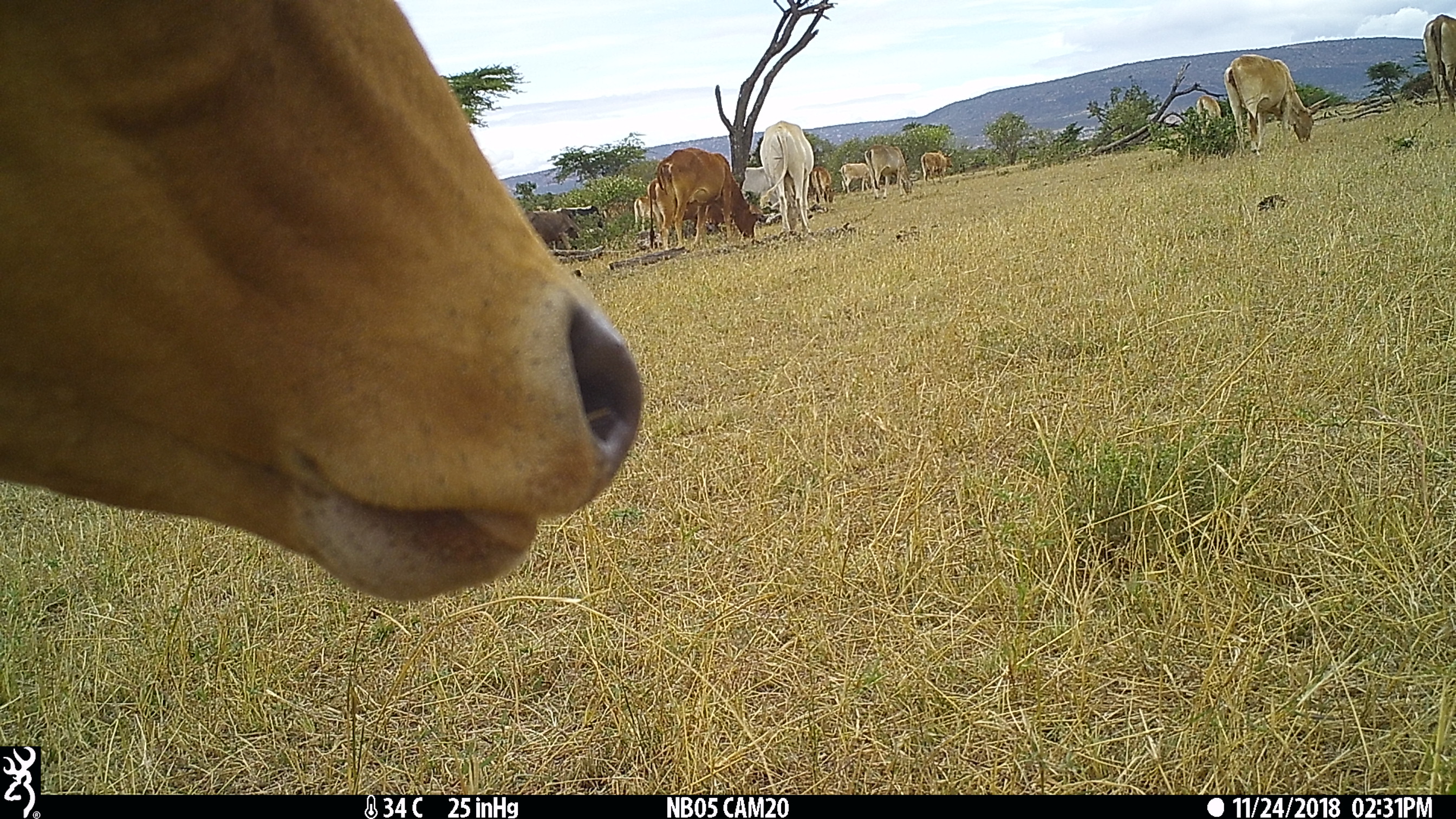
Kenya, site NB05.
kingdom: Animalia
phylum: Chordata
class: Mammalia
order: Artiodactyla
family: Bovidae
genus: Bos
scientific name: Bos taurus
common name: cattle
Cattle (Bos taurus).